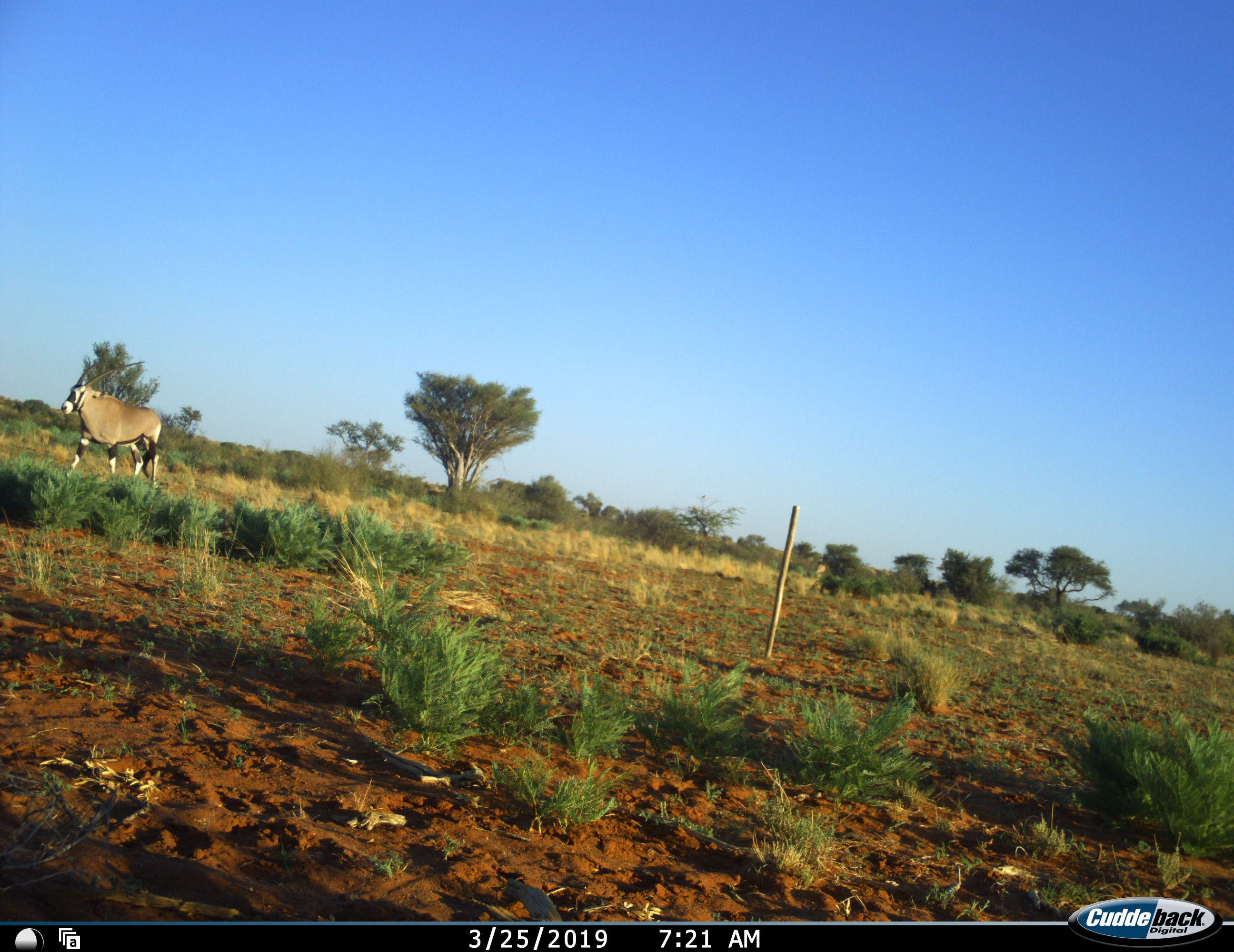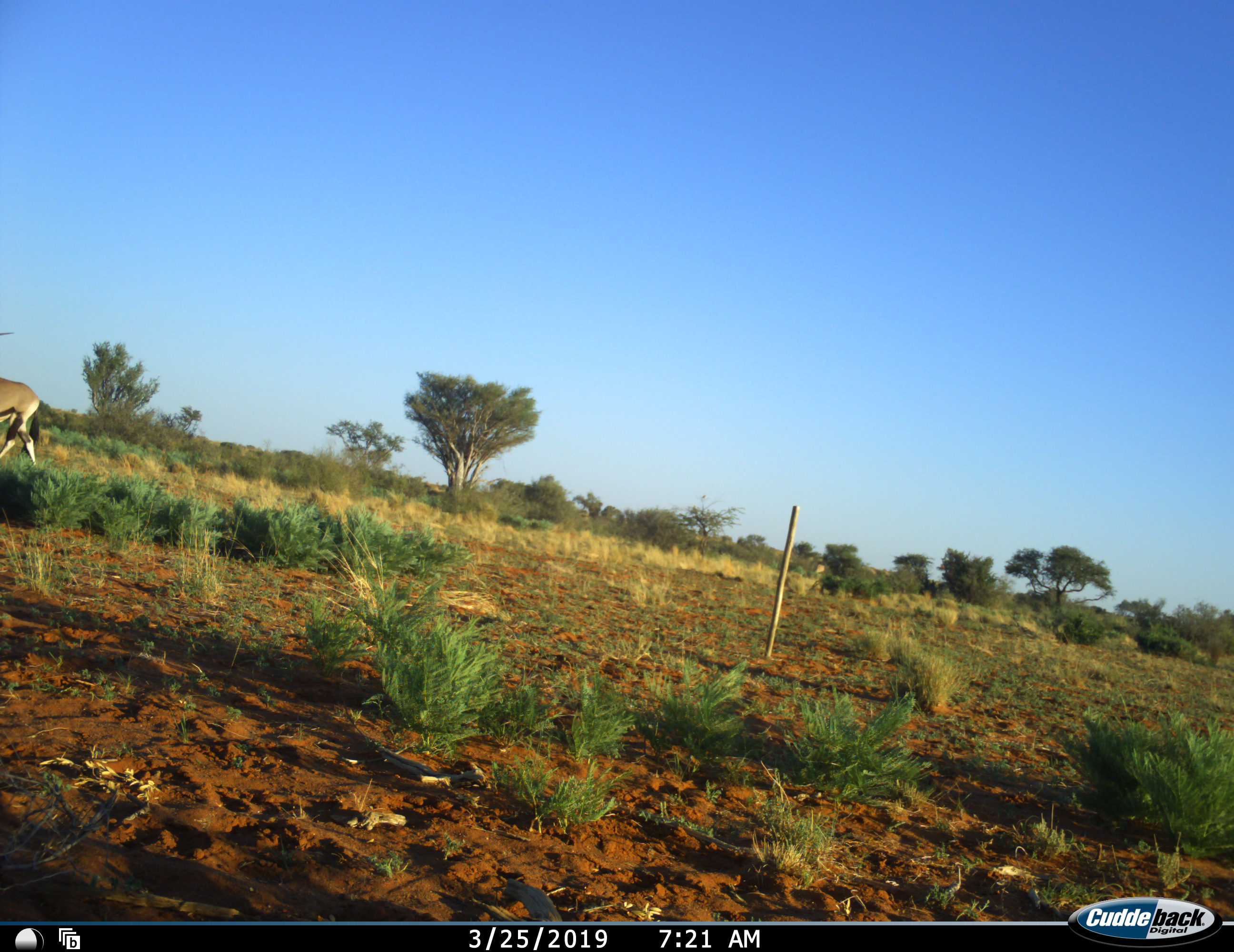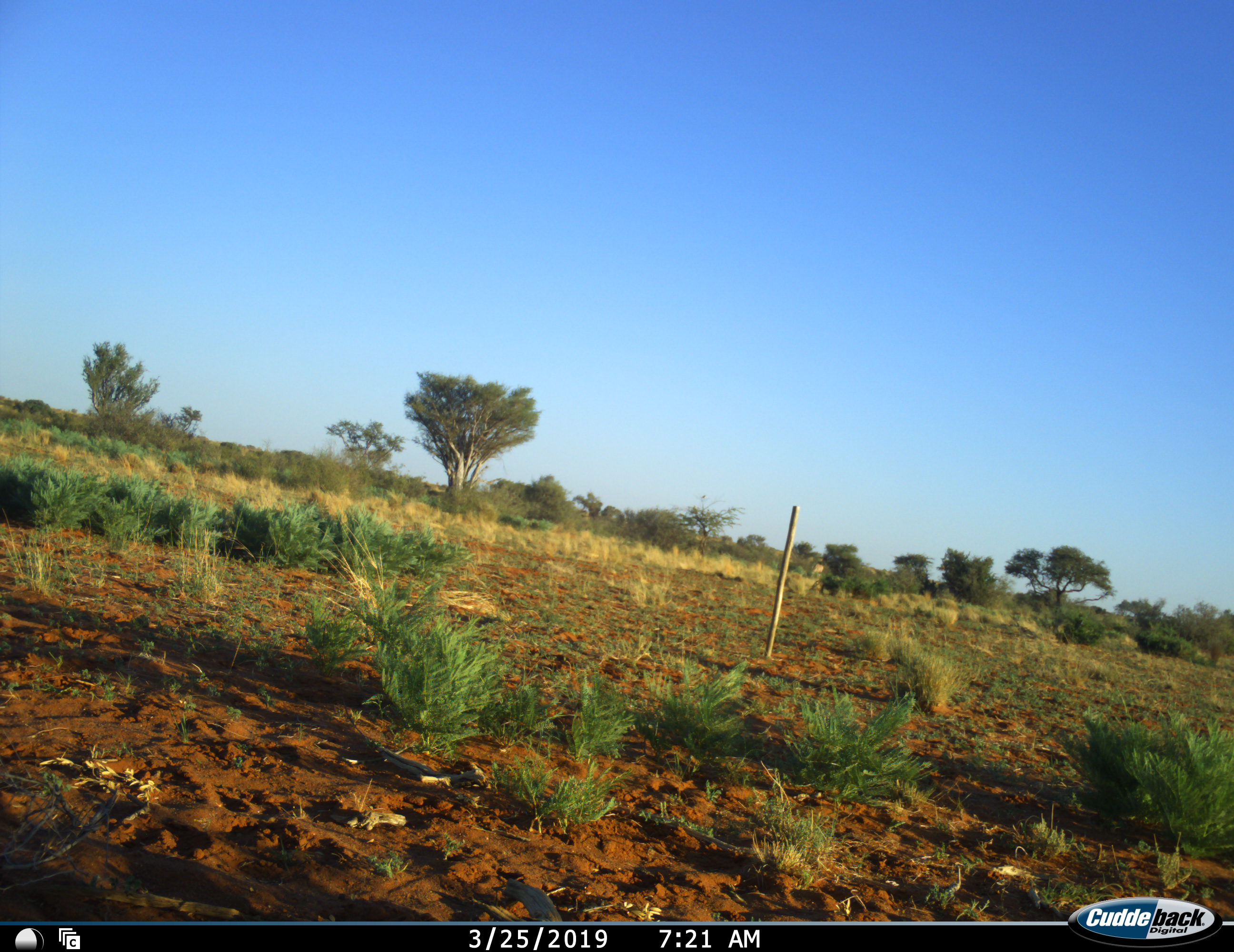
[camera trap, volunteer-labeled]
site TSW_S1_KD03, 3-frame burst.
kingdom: Animalia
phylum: Chordata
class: Mammalia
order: Artiodactyla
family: Bovidae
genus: Oryx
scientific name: Oryx gazella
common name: gemsbok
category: oryx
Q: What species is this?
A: Oryx (gemsbok) (Oryx gazella).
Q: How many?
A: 2.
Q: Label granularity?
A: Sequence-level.